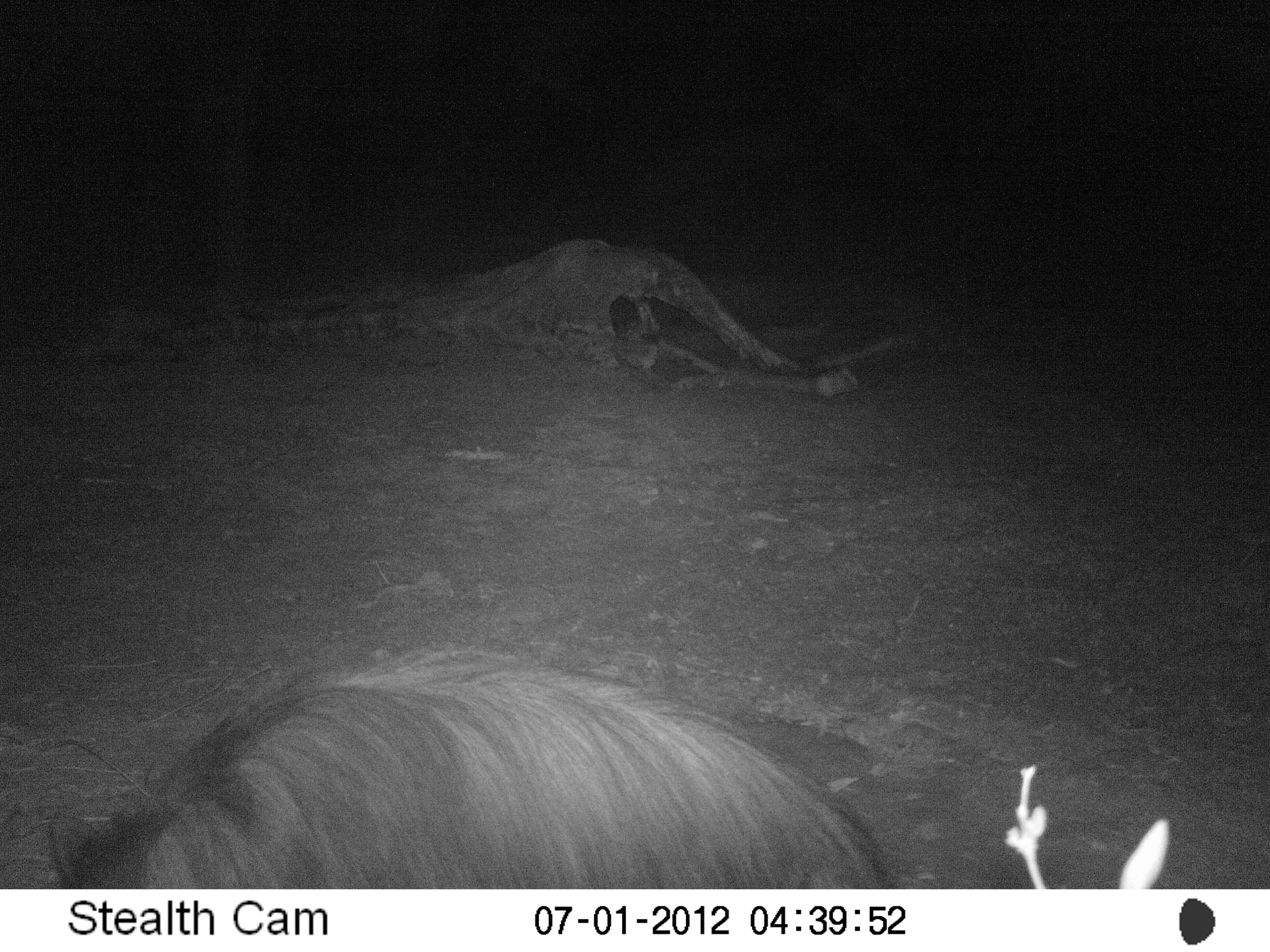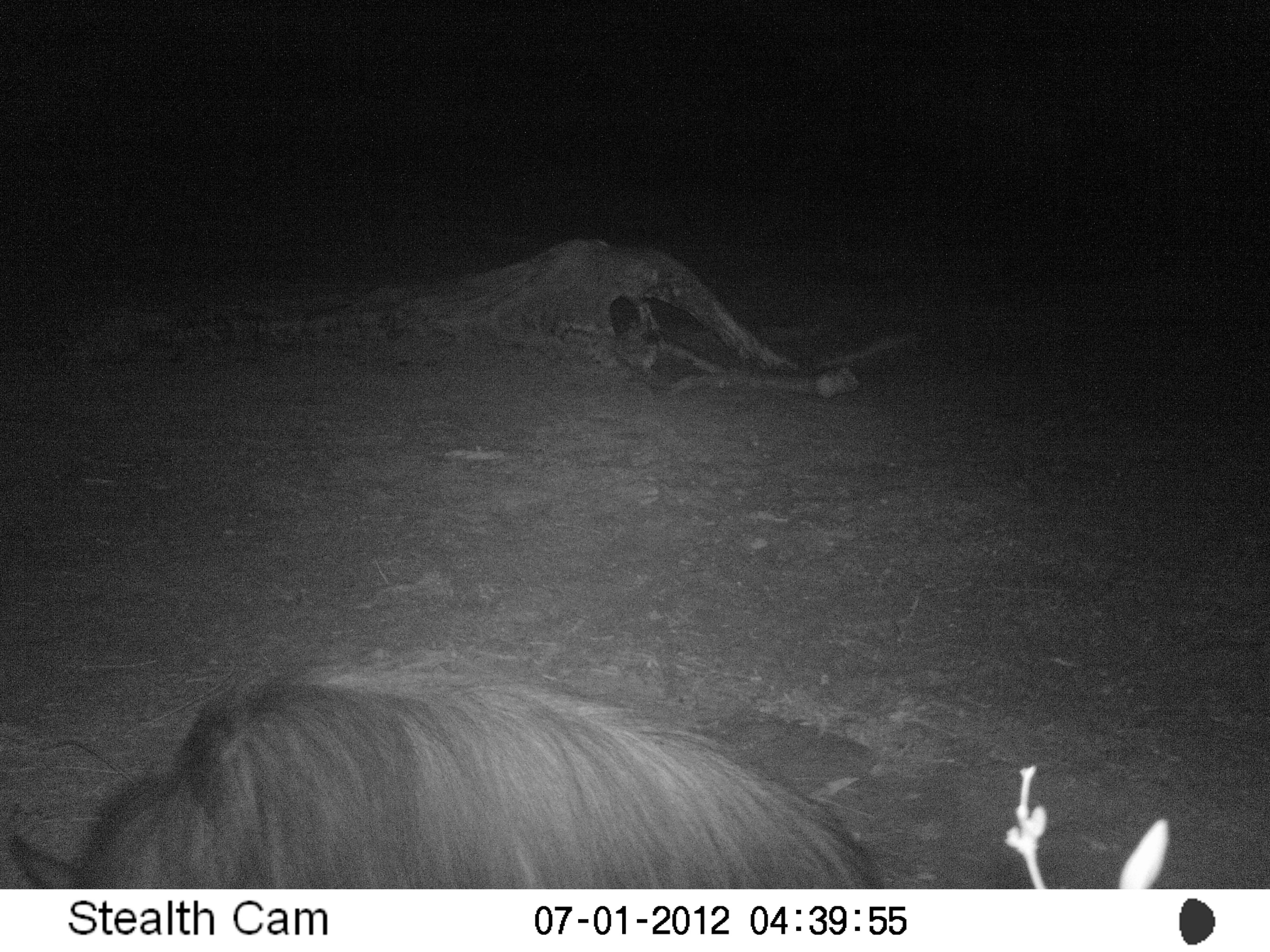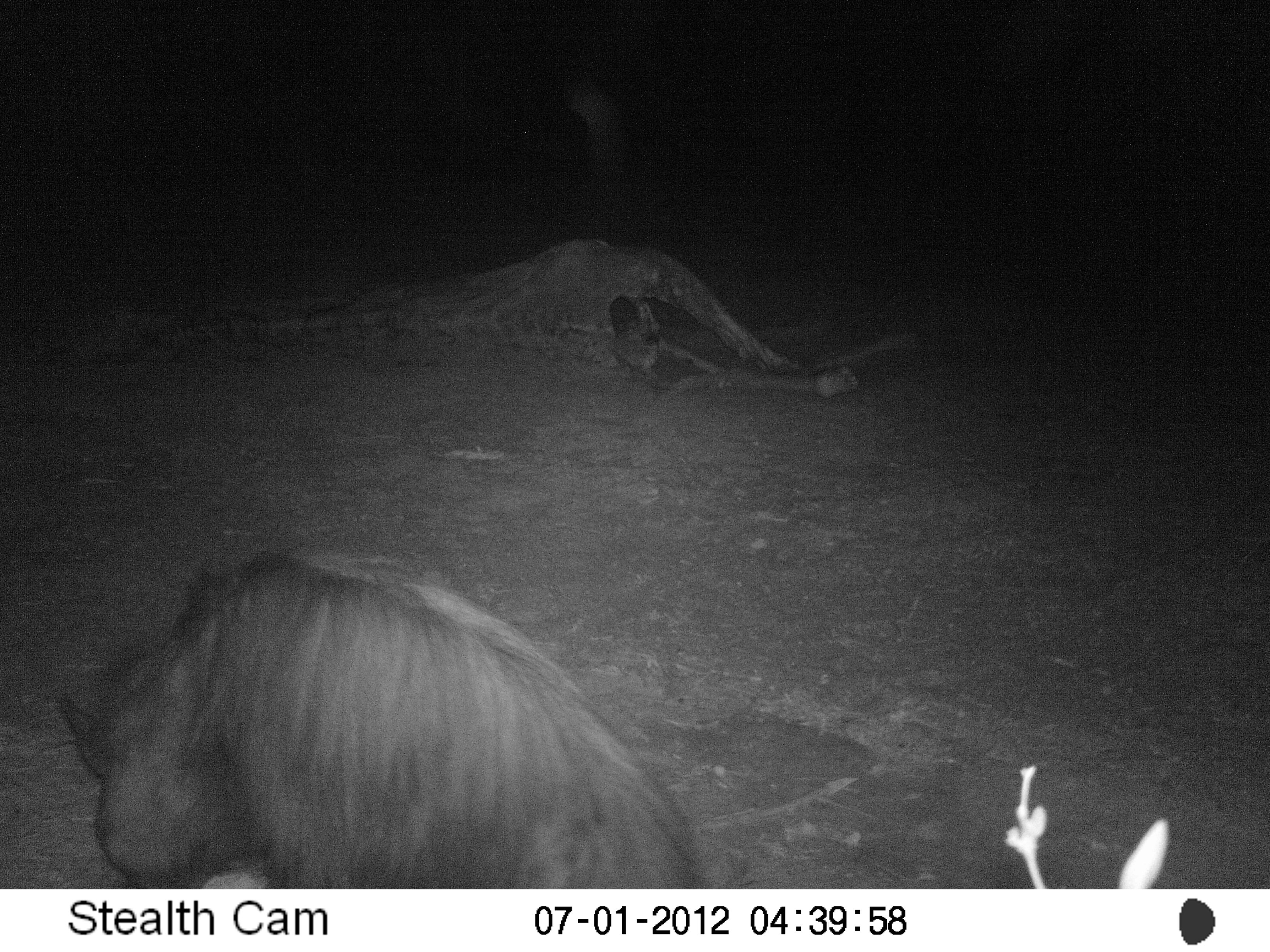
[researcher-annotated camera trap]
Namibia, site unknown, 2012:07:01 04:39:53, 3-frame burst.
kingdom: Animalia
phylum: Chordata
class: Mammalia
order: Carnivora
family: Hyaenidae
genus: Parahyaena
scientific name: Parahyaena brunnea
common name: brown hyena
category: hyaena brunnea